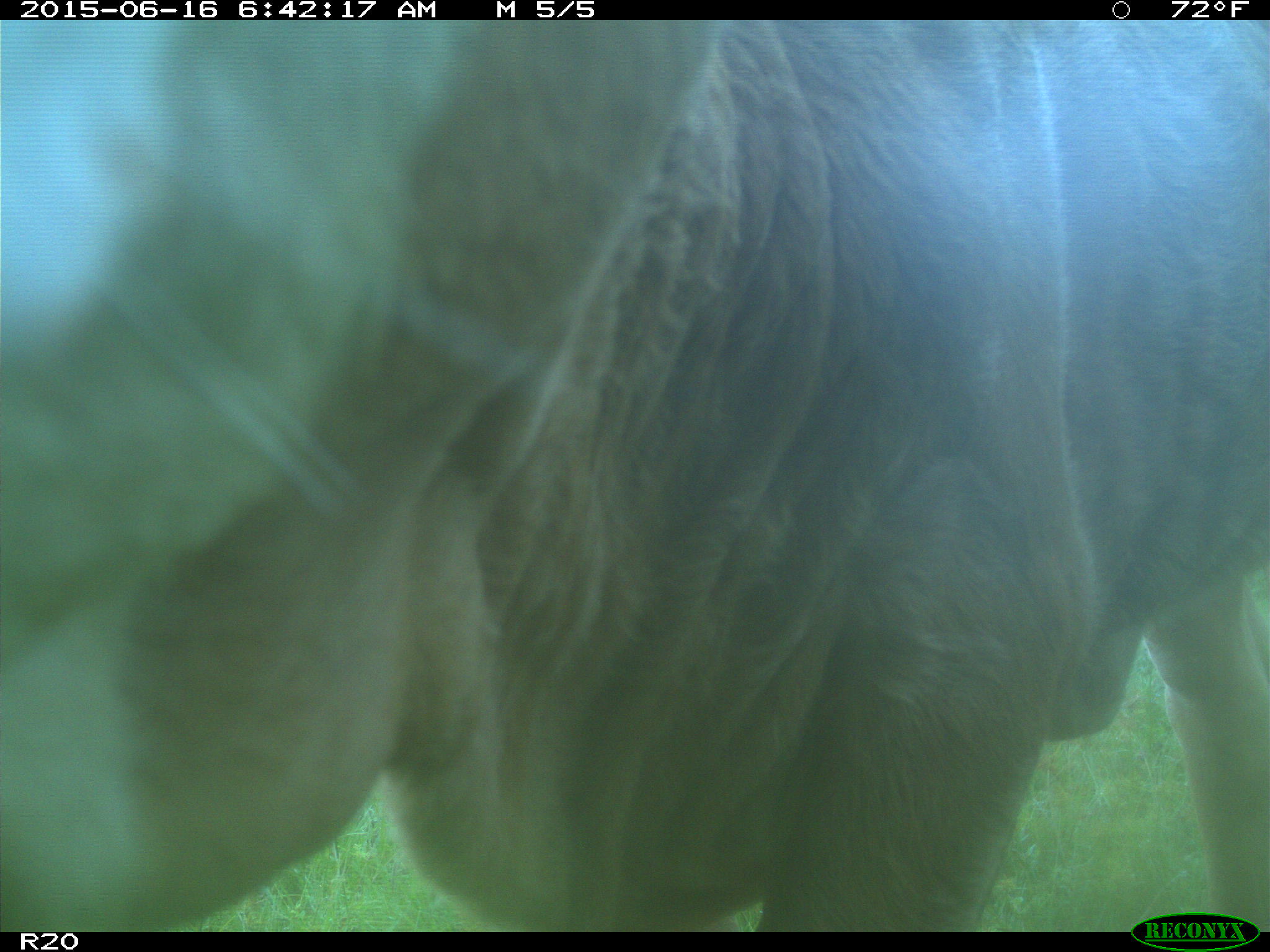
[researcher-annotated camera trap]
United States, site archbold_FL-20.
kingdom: Animalia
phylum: Chordata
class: Mammalia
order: Artiodactyla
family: Bovidae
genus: Bos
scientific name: Bos taurus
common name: domestic cow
Bos taurus (domestic cow).